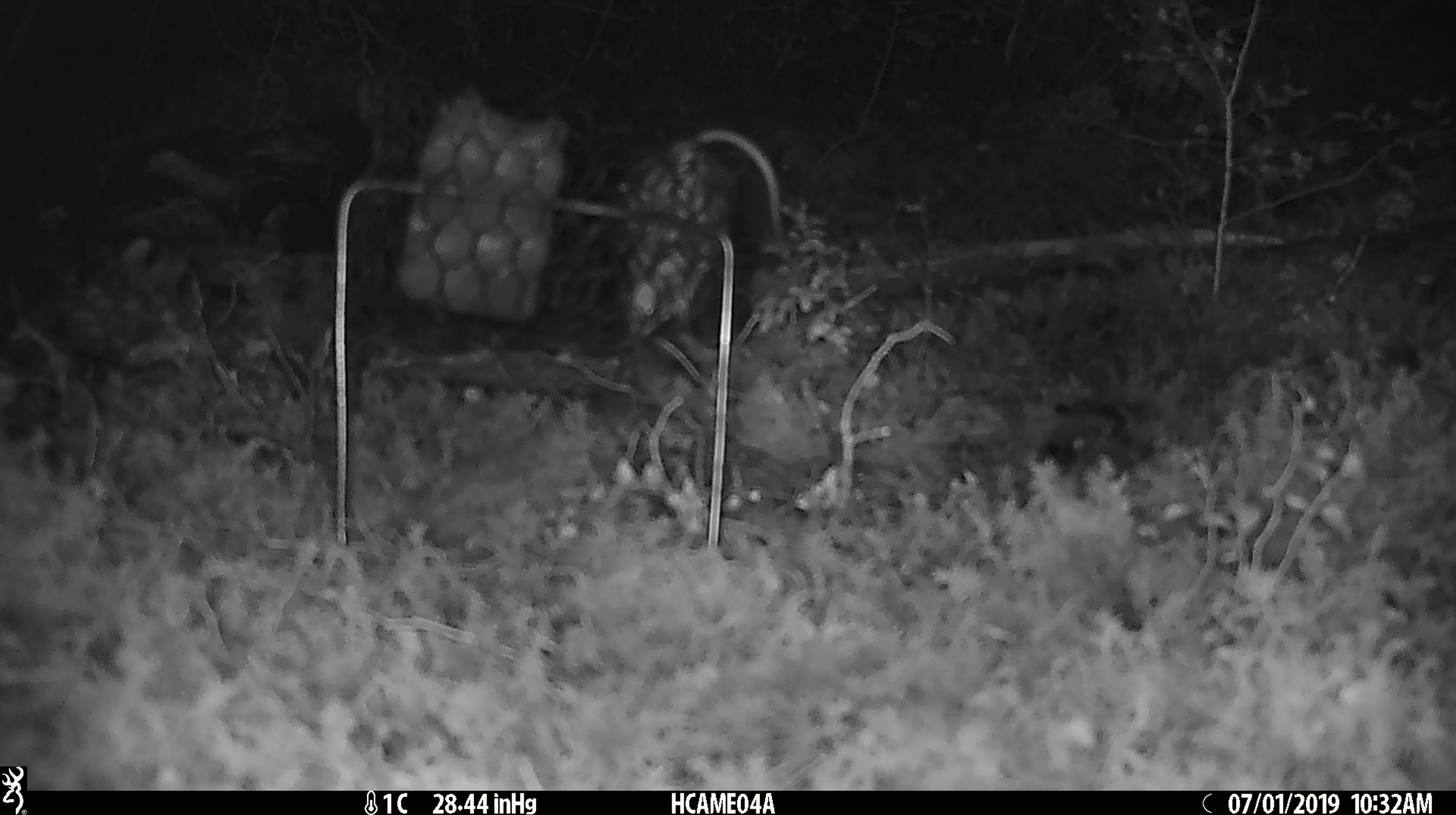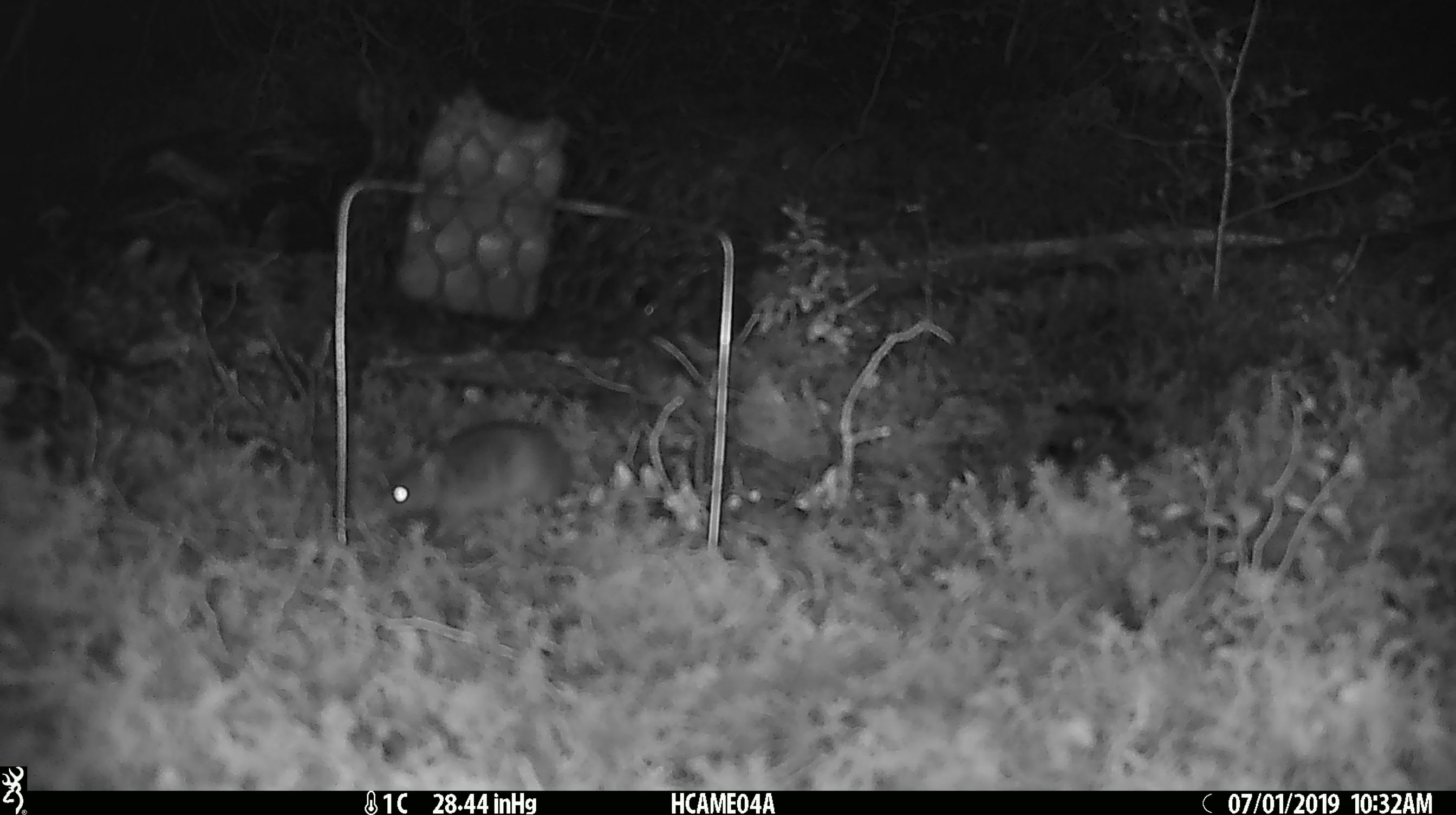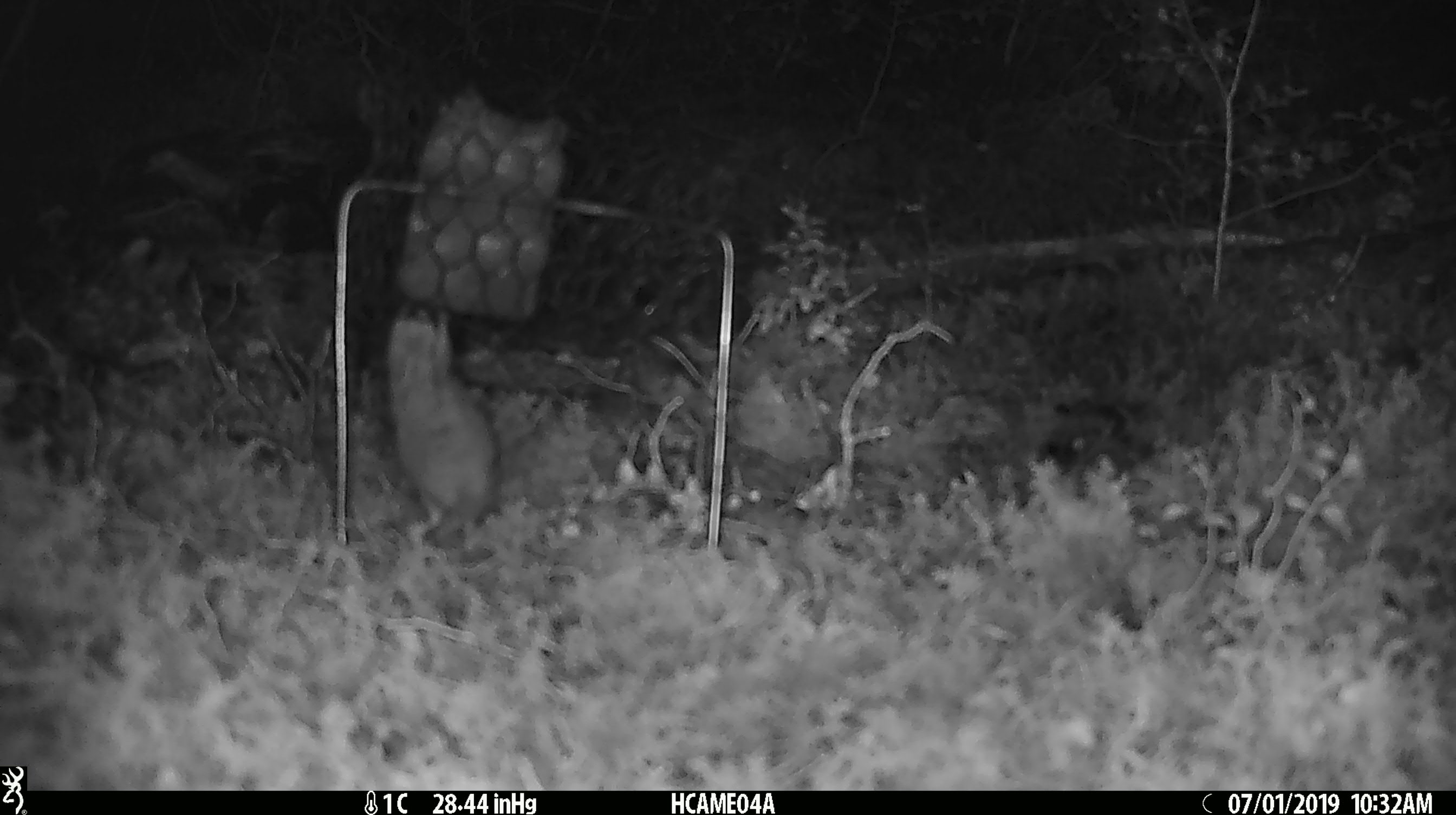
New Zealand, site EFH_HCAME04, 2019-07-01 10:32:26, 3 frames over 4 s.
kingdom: Animalia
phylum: Chordata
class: Mammalia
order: Rodentia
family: Muridae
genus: Mus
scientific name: Mus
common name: mouse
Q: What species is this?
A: Mouse (Mus).